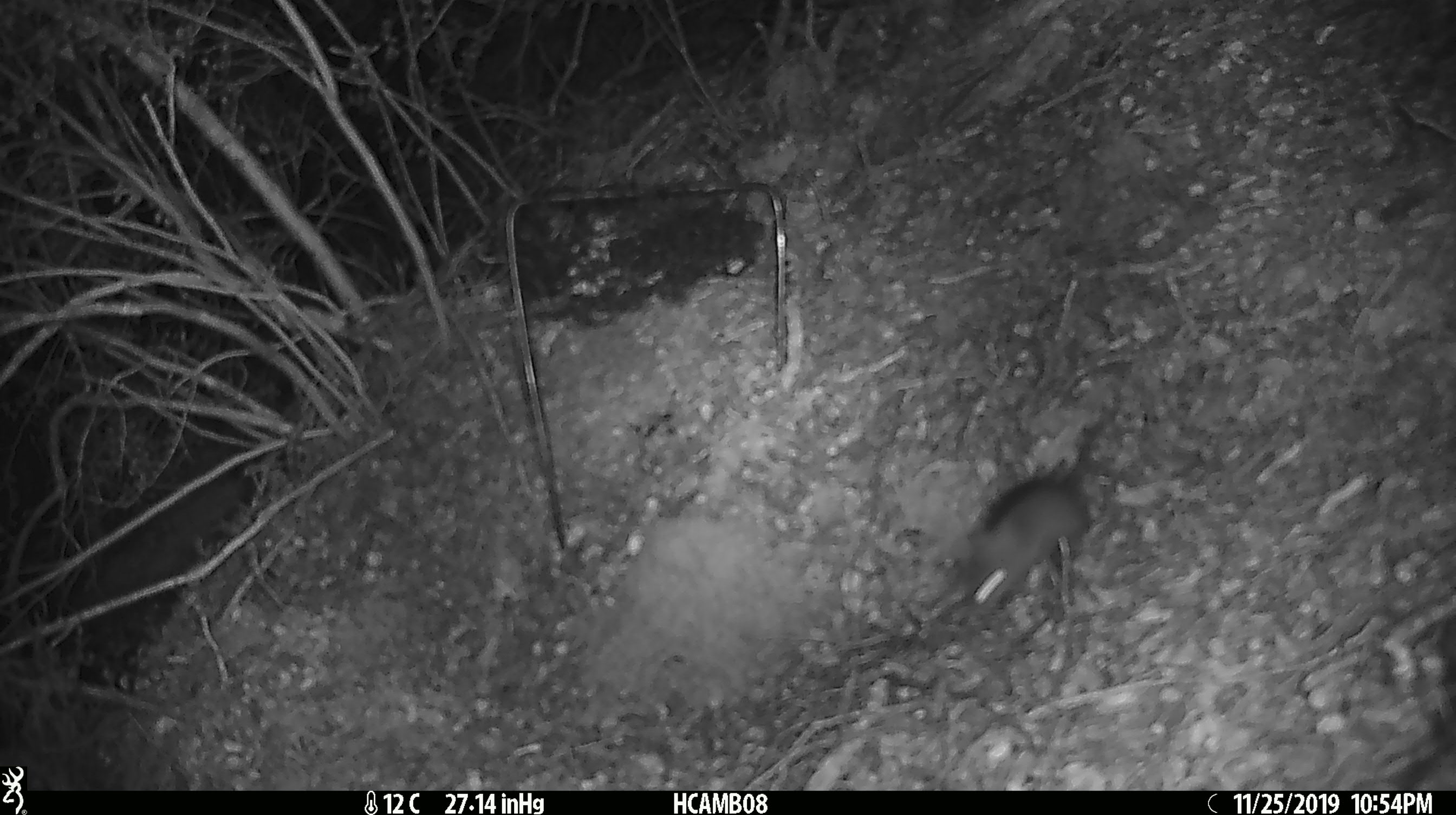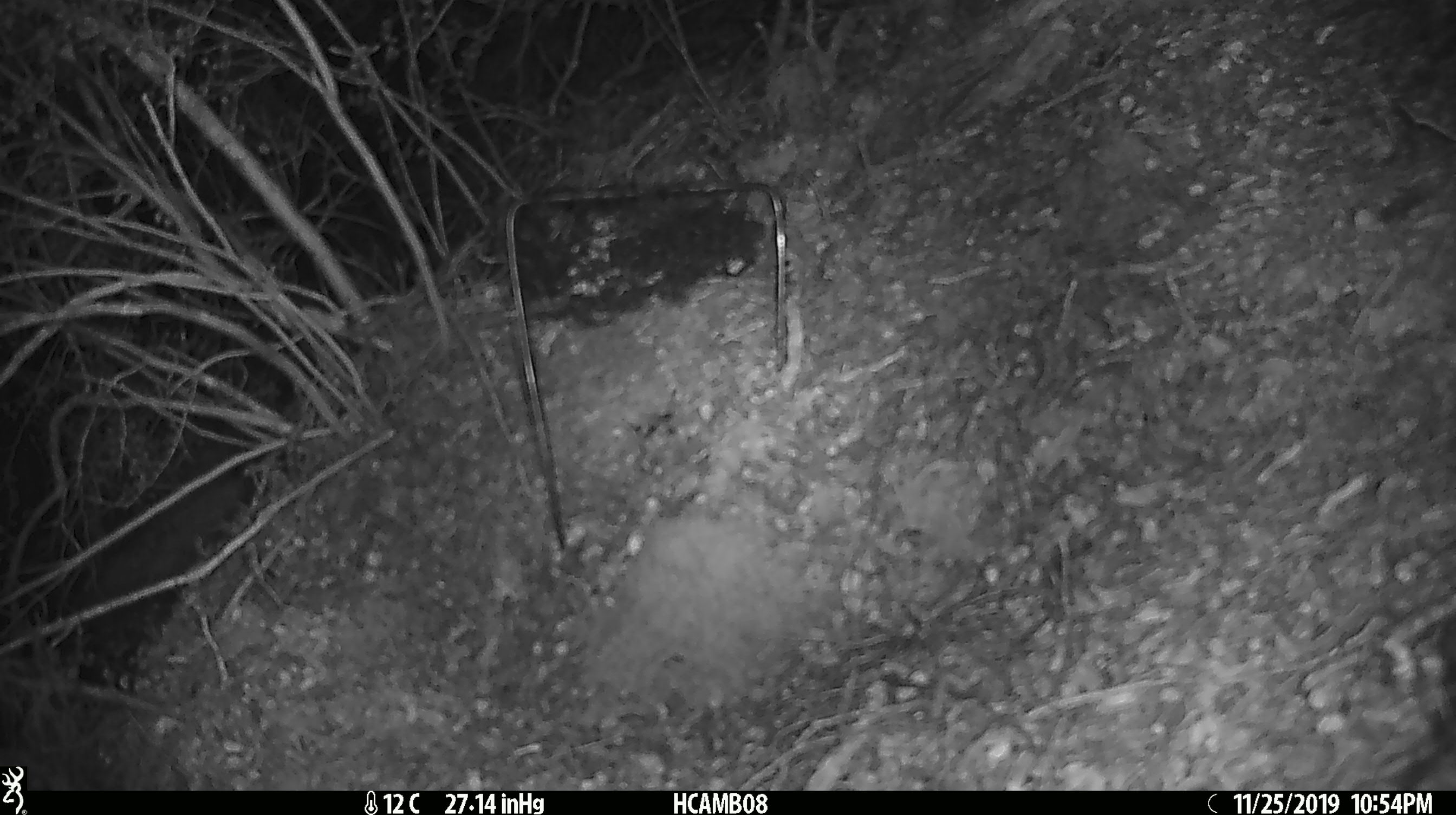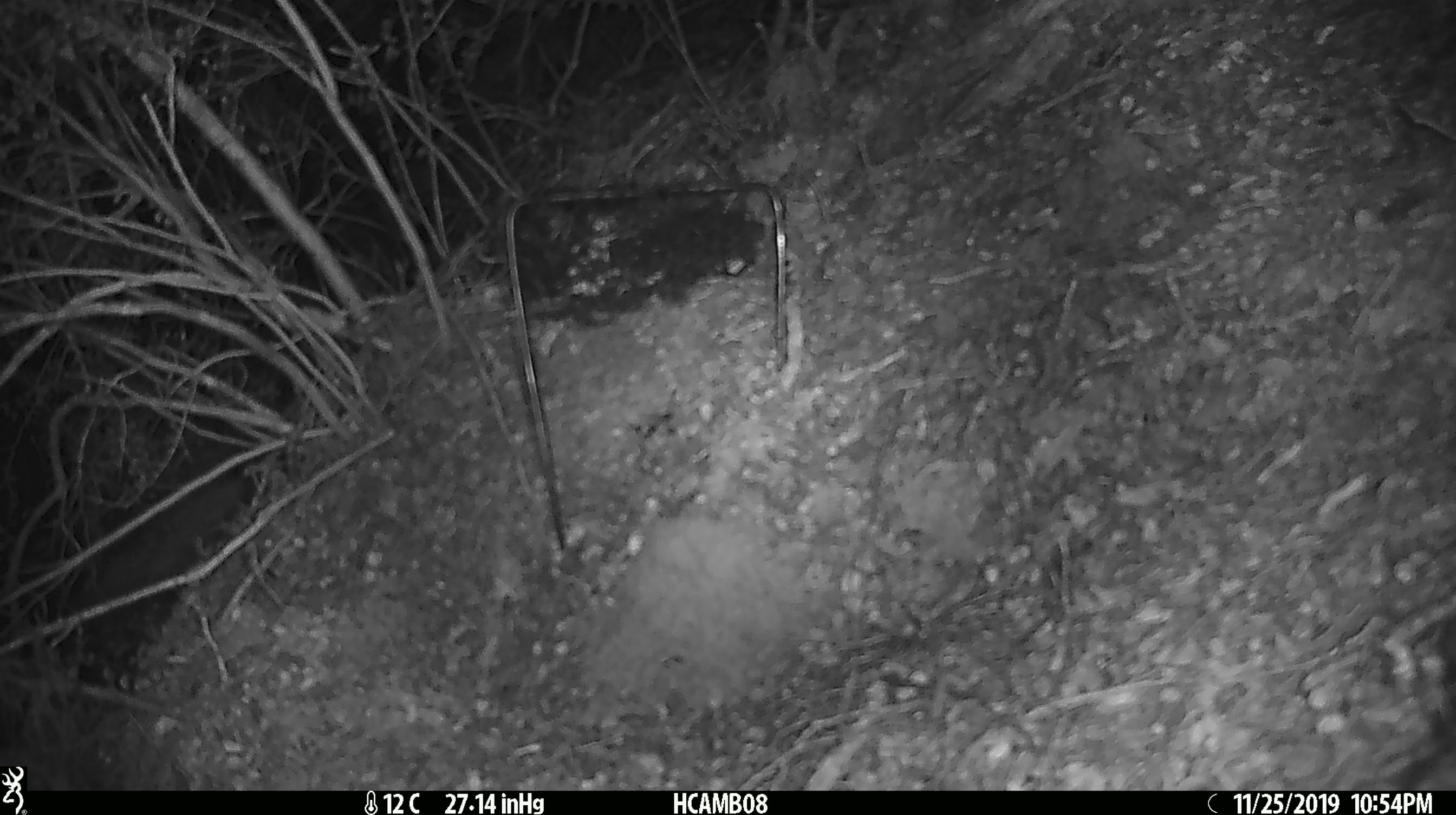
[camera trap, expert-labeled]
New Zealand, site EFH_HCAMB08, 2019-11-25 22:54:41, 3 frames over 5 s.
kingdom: Animalia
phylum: Chordata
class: Mammalia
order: Rodentia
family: Muridae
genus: Mus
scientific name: Mus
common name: mouse